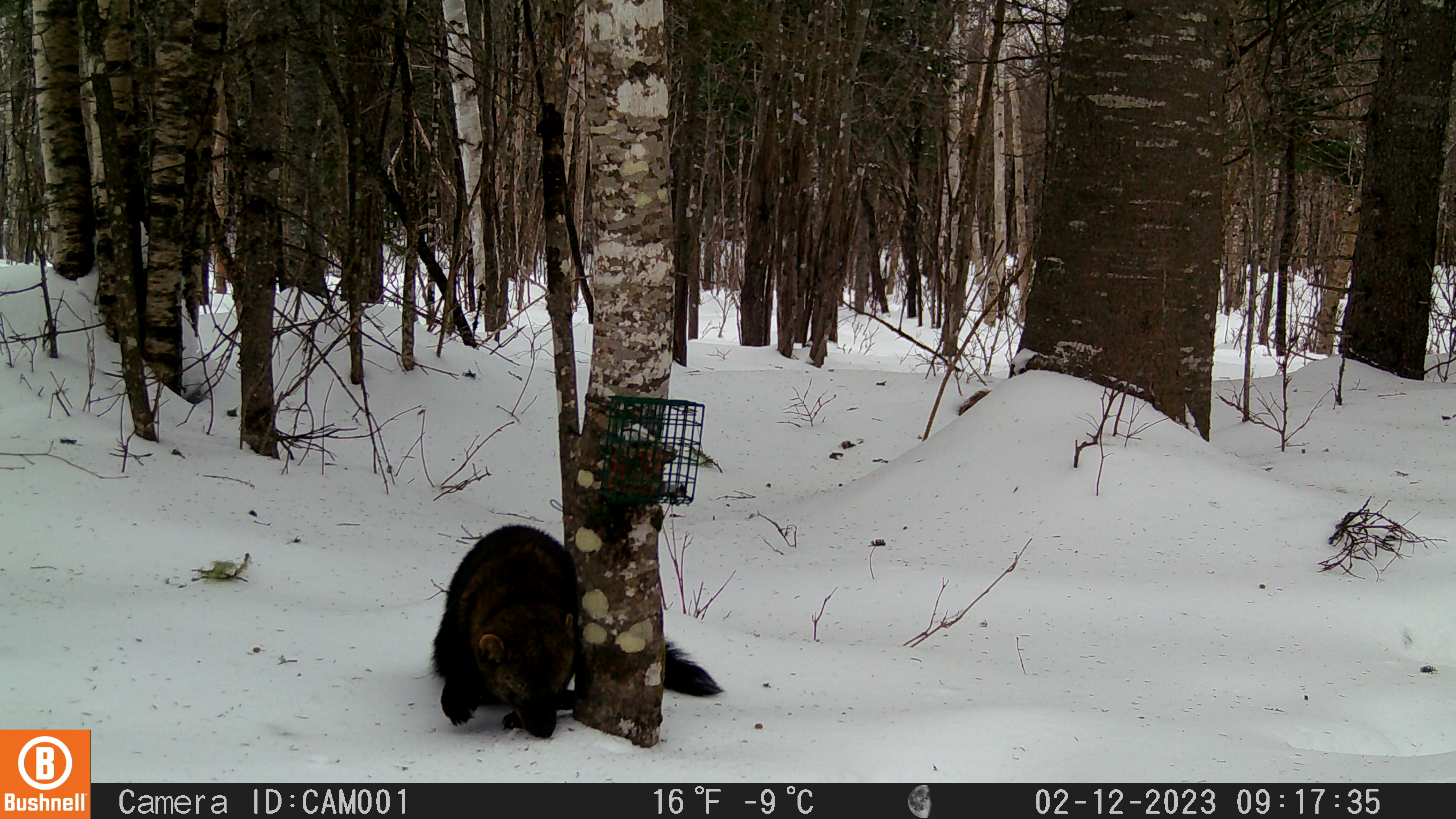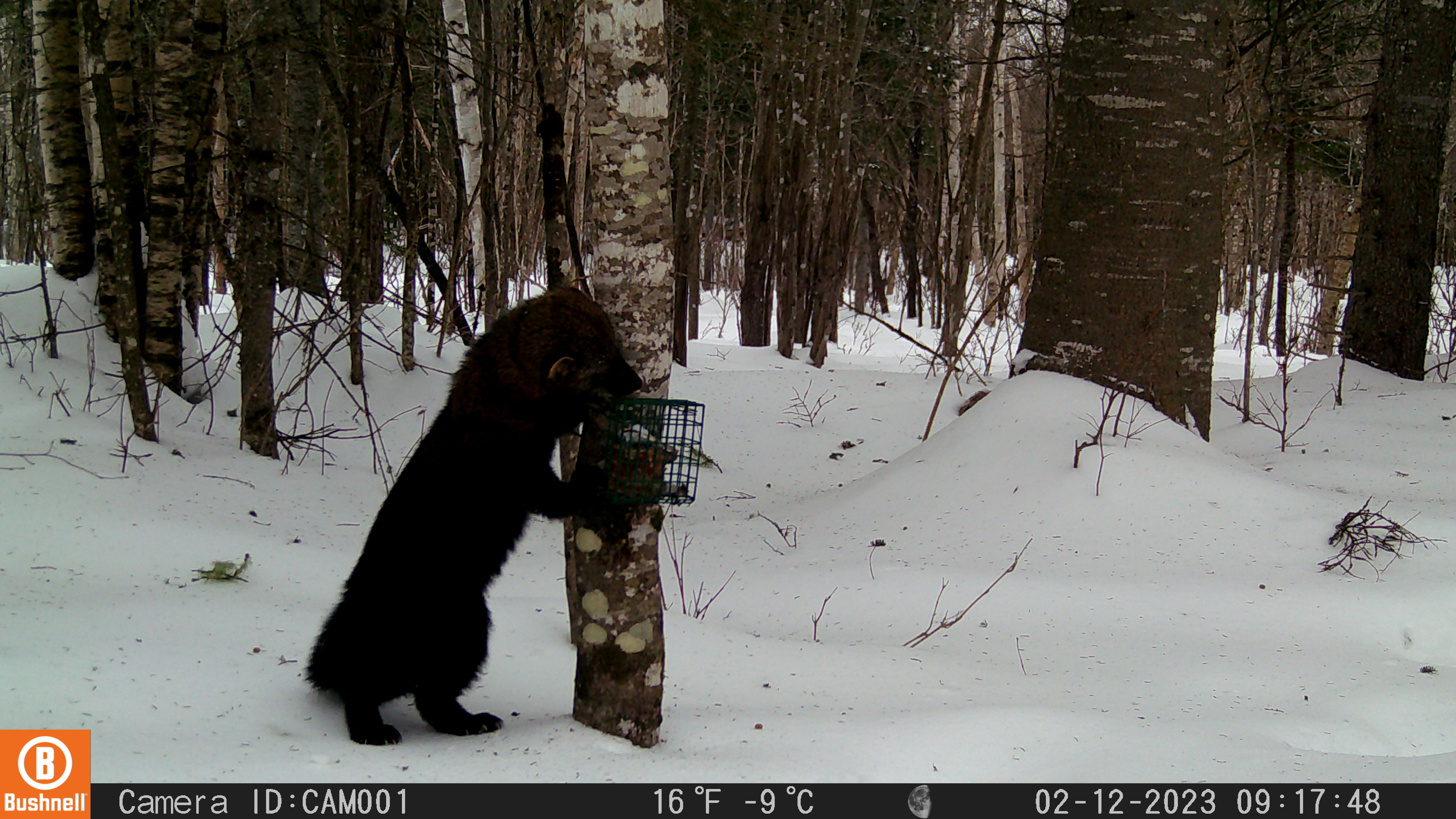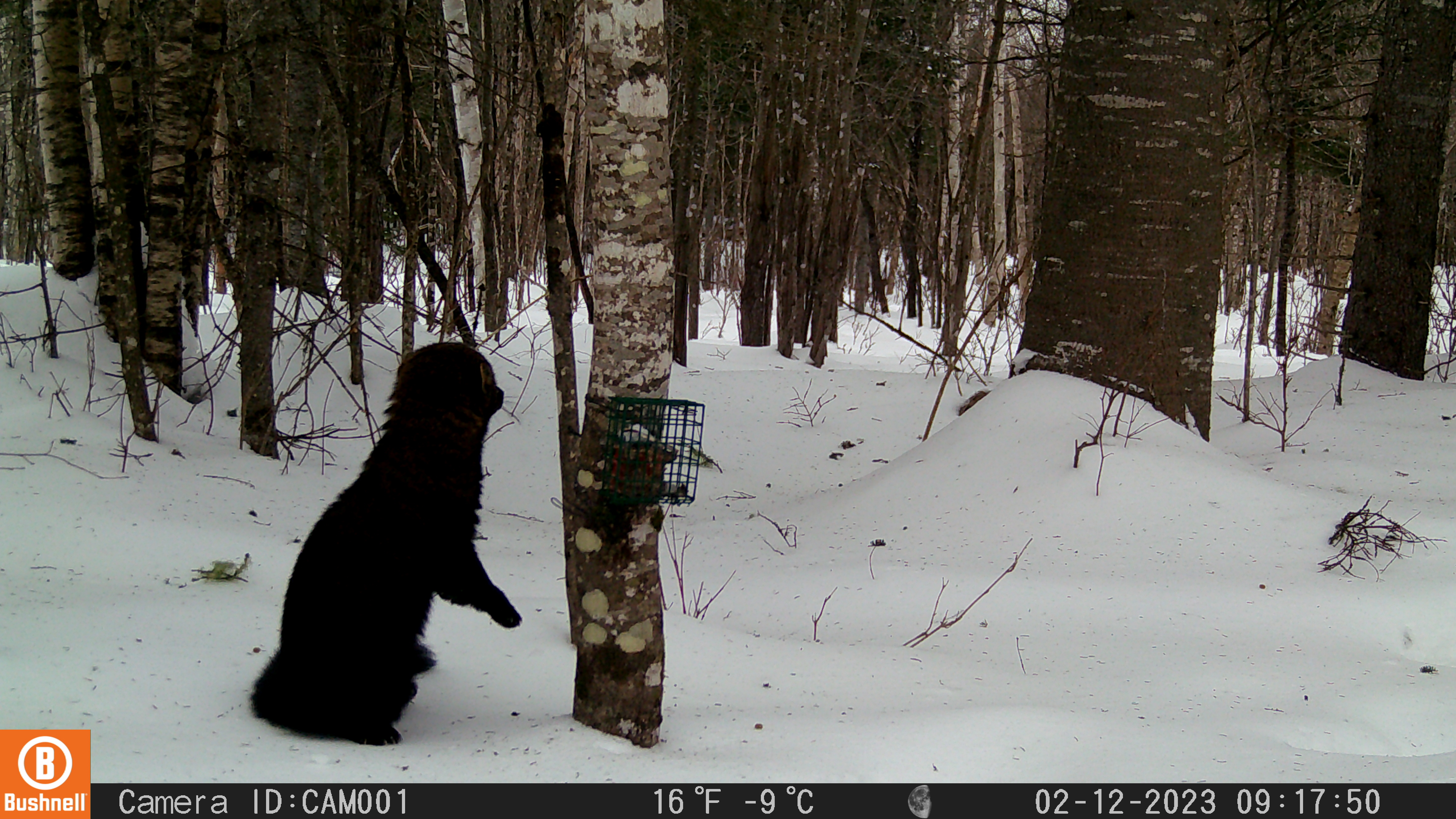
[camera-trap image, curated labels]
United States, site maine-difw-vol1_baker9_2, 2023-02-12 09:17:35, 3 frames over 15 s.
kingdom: Animalia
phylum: Chordata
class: Mammalia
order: Carnivora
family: Mustelidae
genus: Pekania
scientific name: Pekania pennanti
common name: fisher